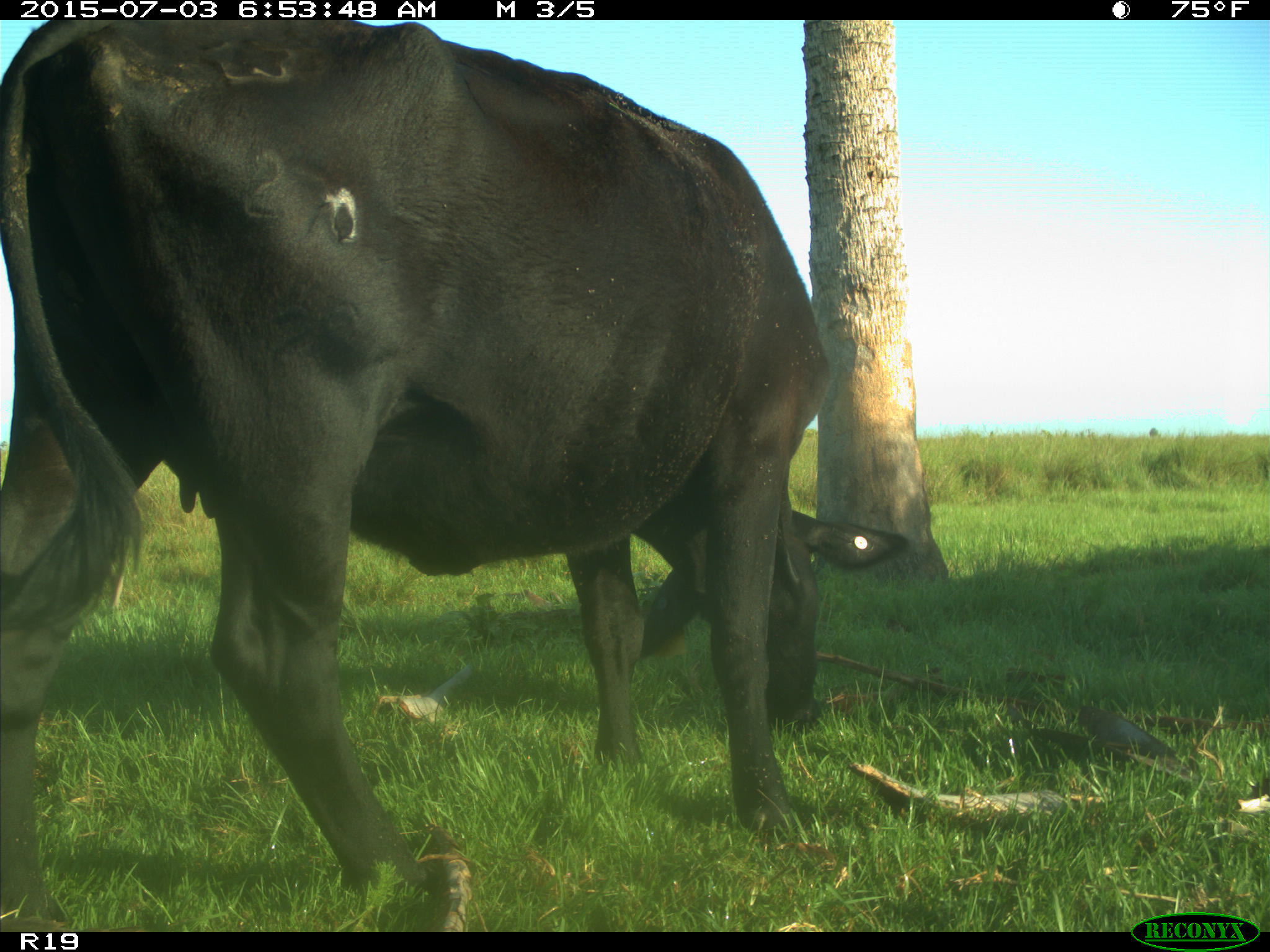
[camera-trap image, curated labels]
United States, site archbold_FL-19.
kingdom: Animalia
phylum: Chordata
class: Mammalia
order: Artiodactyla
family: Bovidae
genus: Bos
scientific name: Bos taurus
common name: domestic cow